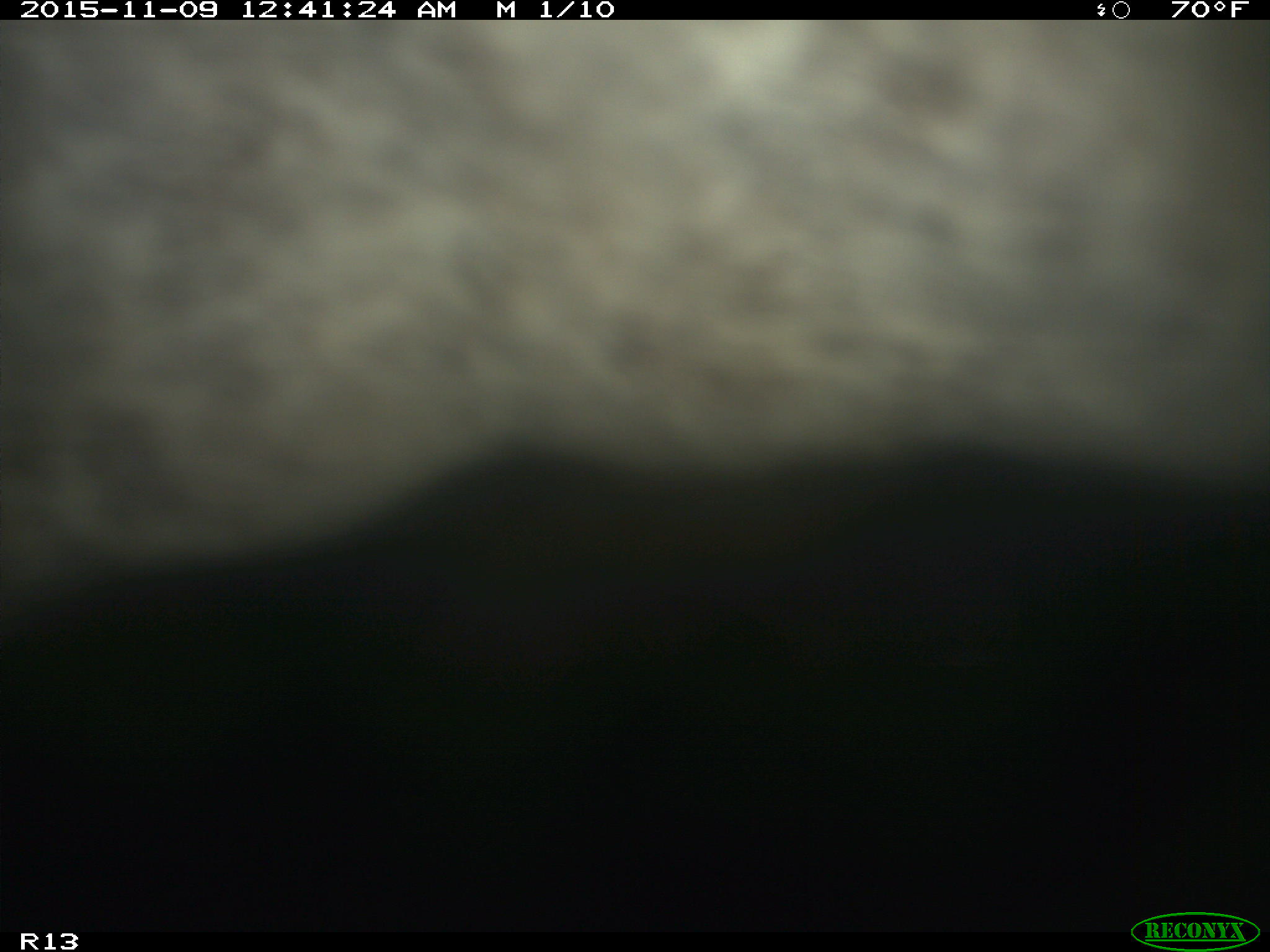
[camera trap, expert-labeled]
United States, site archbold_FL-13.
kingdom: Animalia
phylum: Chordata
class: Mammalia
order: Artiodactyla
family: Bovidae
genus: Bos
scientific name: Bos taurus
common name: domestic cow